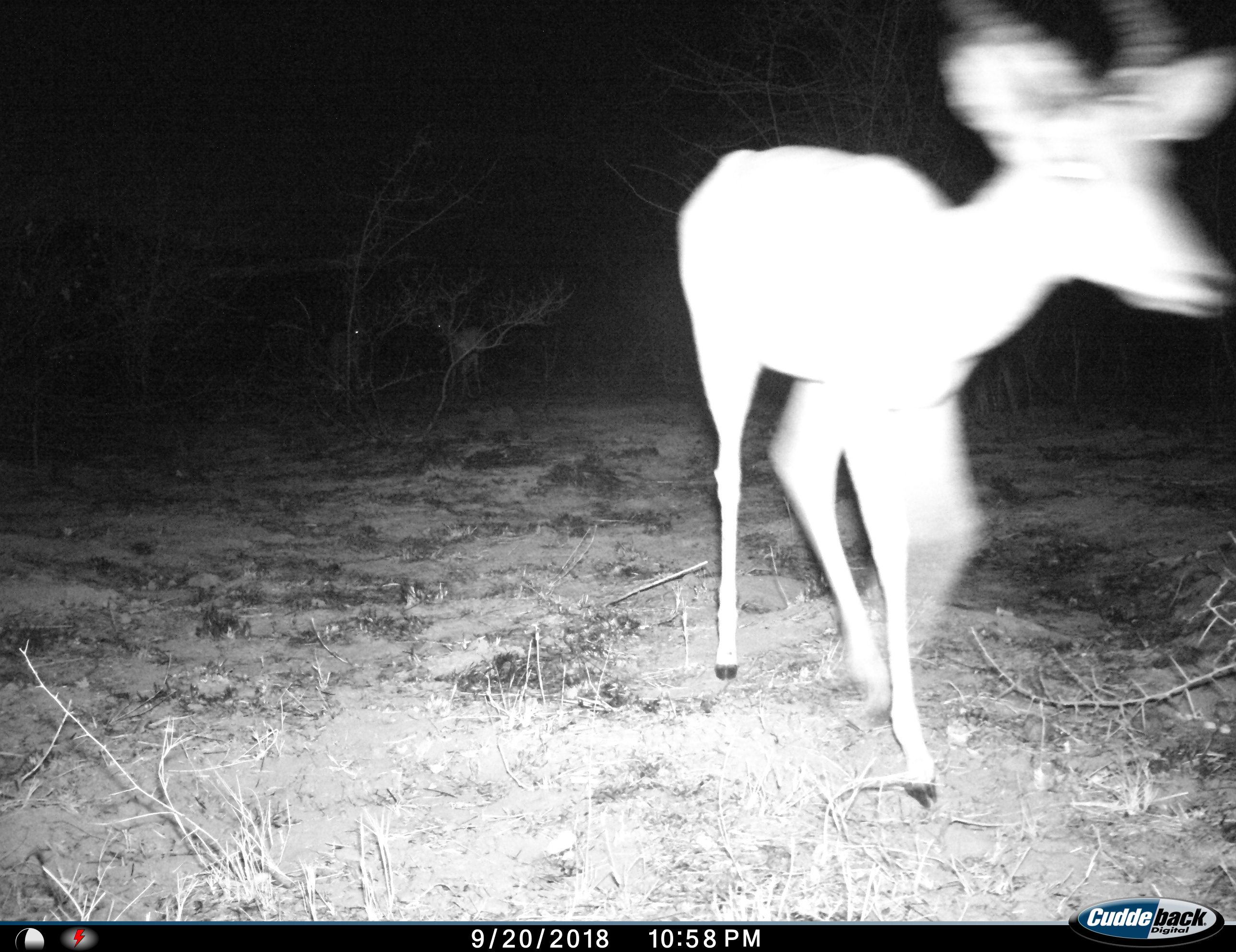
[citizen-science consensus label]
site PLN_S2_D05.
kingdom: Animalia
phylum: Chordata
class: Mammalia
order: Artiodactyla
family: Bovidae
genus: Aepyceros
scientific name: Aepyceros melampus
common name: impala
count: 1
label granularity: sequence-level